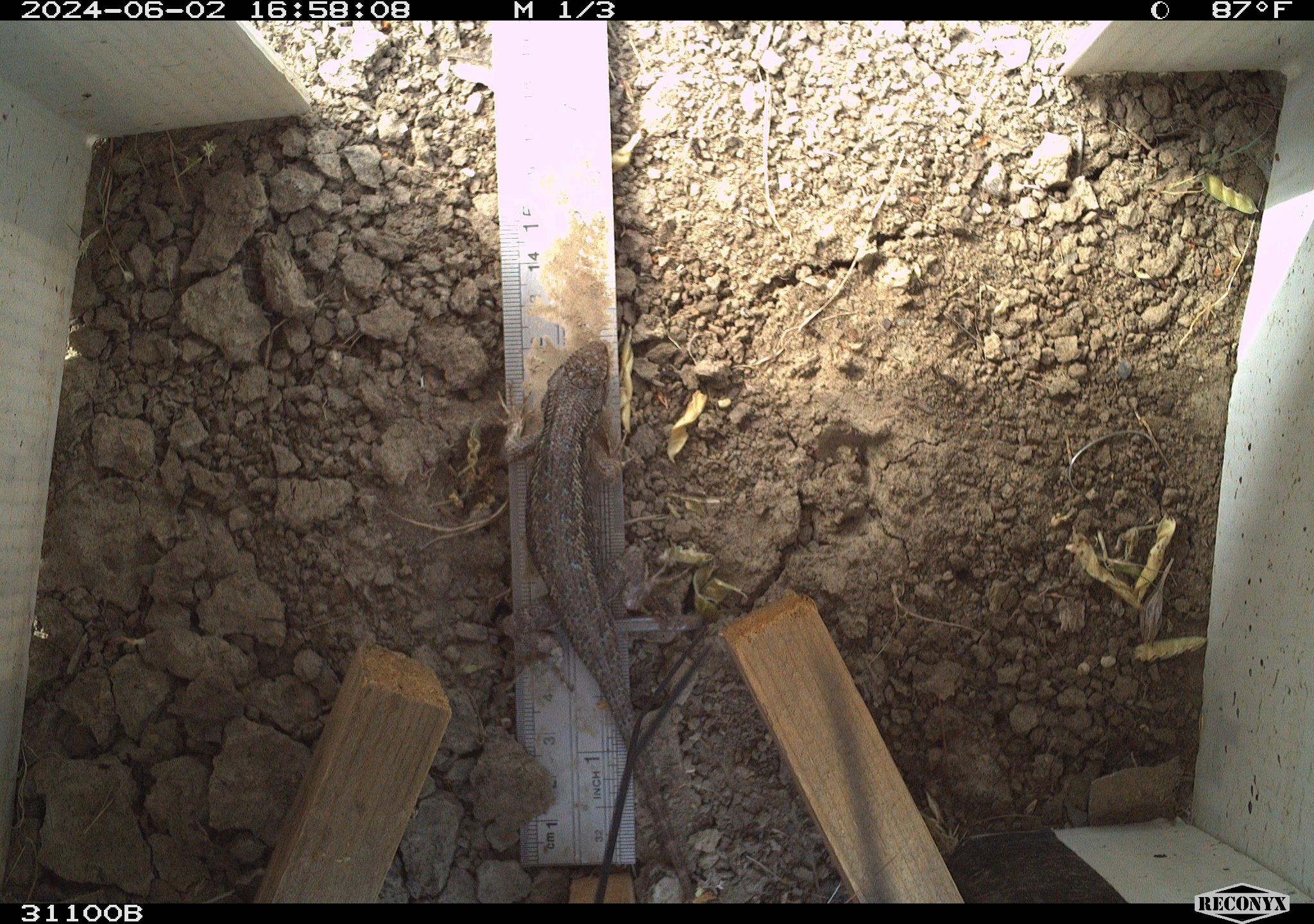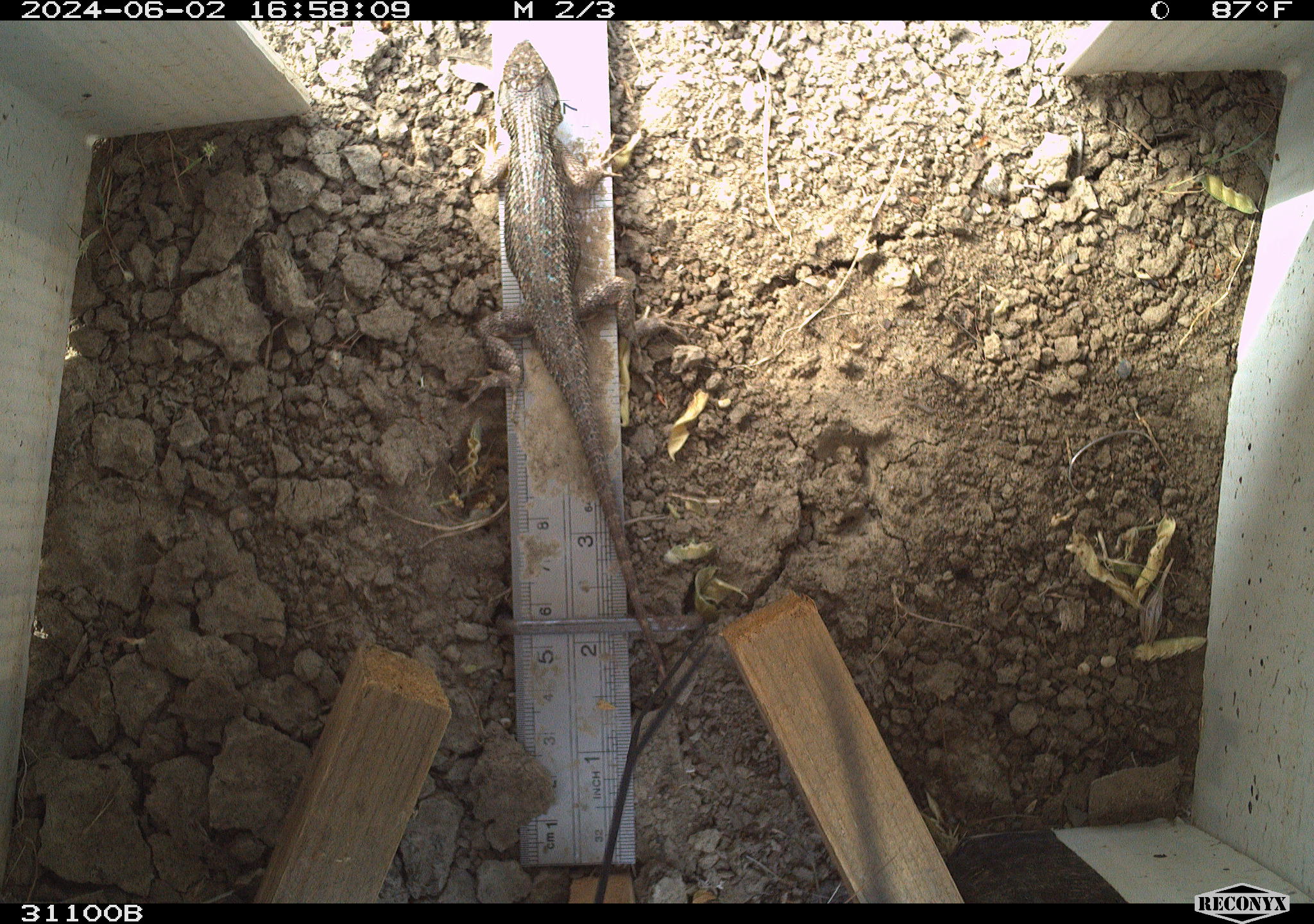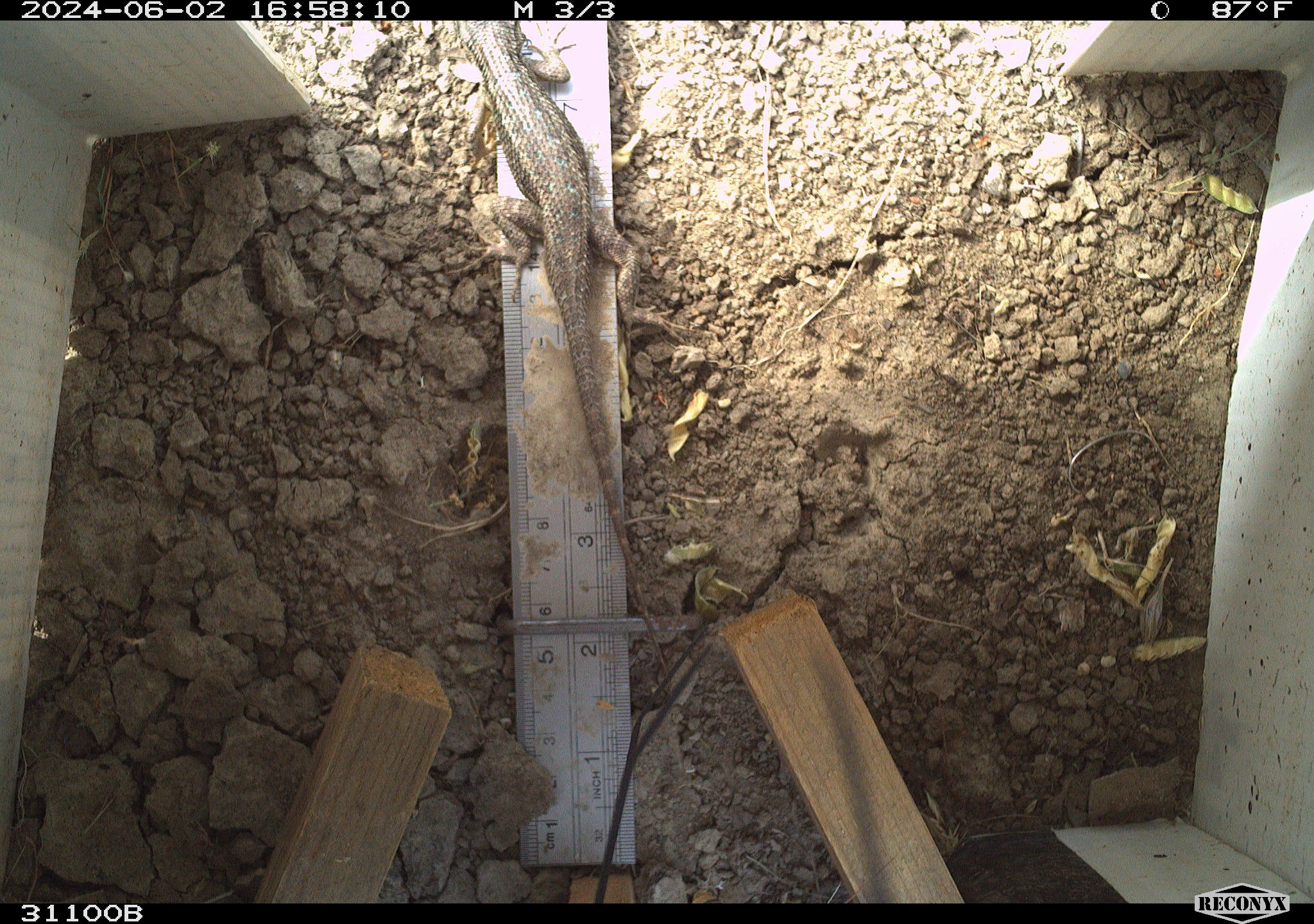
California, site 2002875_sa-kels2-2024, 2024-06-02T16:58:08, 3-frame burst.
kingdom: Animalia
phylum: Chordata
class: Reptilia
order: Squamata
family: Phrynosomatidae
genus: Sceloporus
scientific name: Sceloporus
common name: spiny lizards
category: sceloporus species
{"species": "sceloporus species (spiny lizards) (Sceloporus)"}